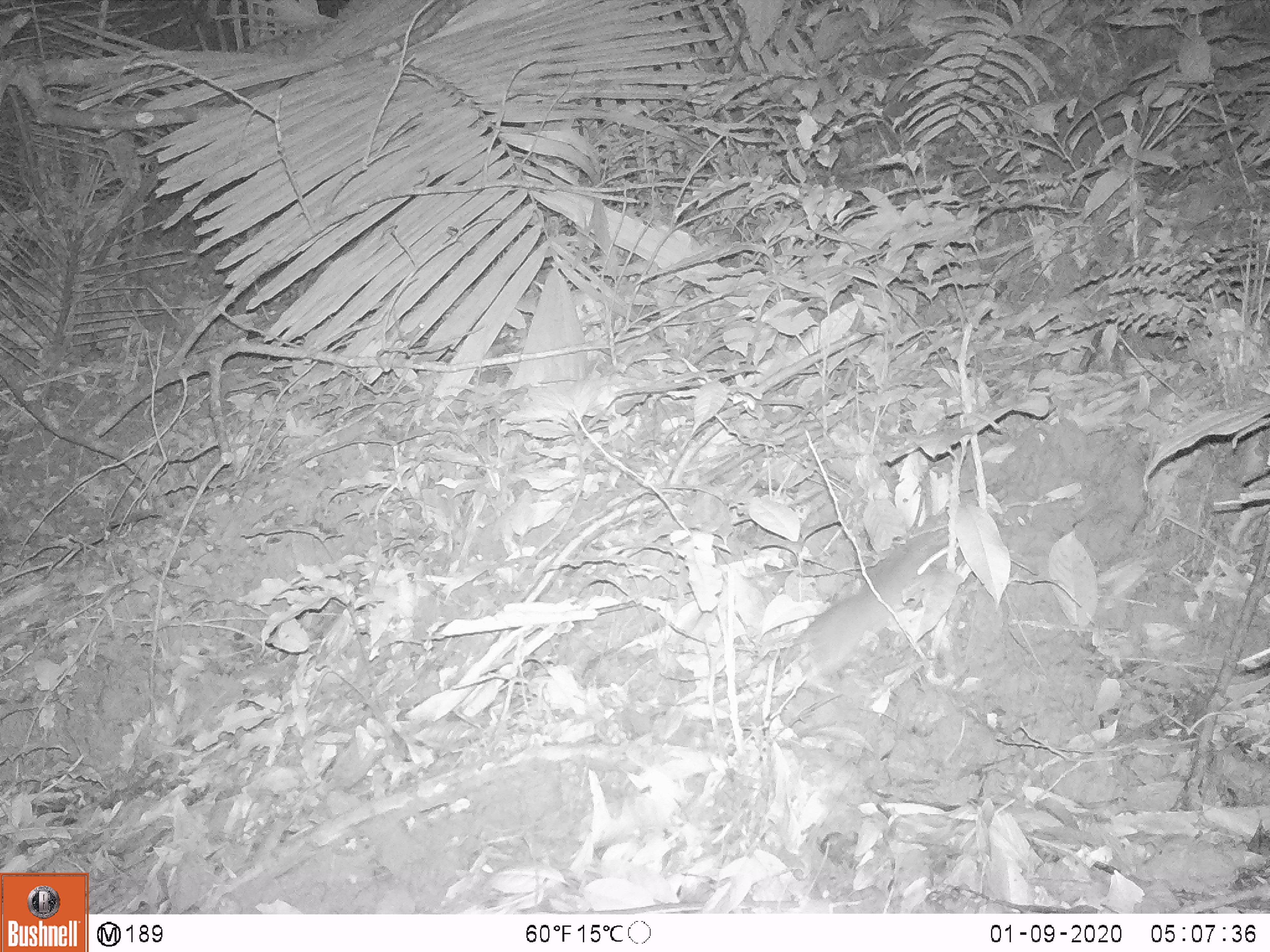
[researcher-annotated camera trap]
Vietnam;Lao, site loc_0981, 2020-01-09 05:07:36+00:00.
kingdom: Animalia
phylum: Chordata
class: Mammalia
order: Rodentia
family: Muridae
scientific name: Muridae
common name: old-world mice and rats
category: unidentified murid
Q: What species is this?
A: Unidentified murid (old-world mice and rats) (Muridae).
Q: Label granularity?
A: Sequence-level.